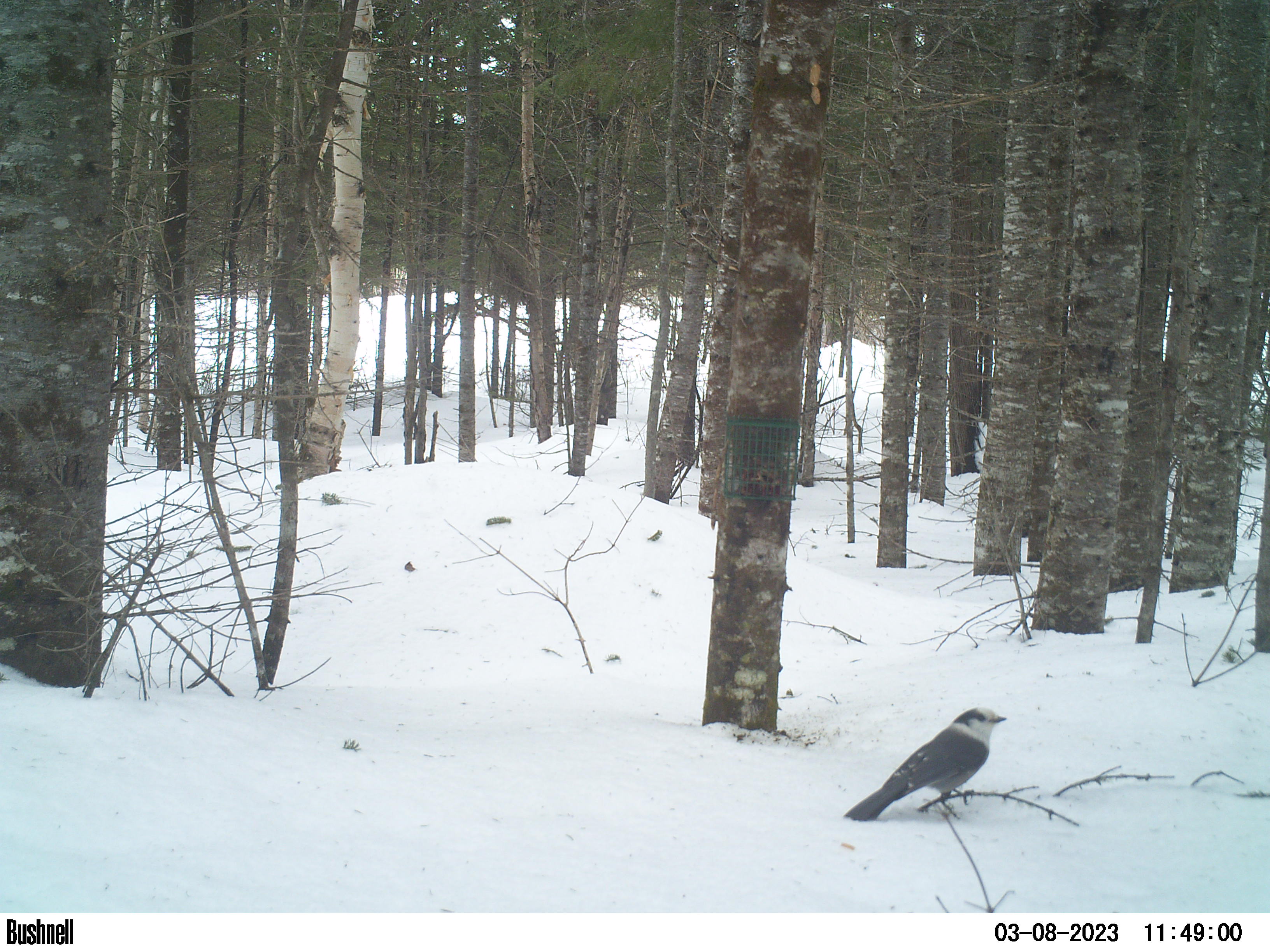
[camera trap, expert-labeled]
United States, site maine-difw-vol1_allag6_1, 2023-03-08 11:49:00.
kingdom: Animalia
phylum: Chordata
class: Aves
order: Passeriformes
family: Corvidae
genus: Perisoreus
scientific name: Perisoreus canadensis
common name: canada jay